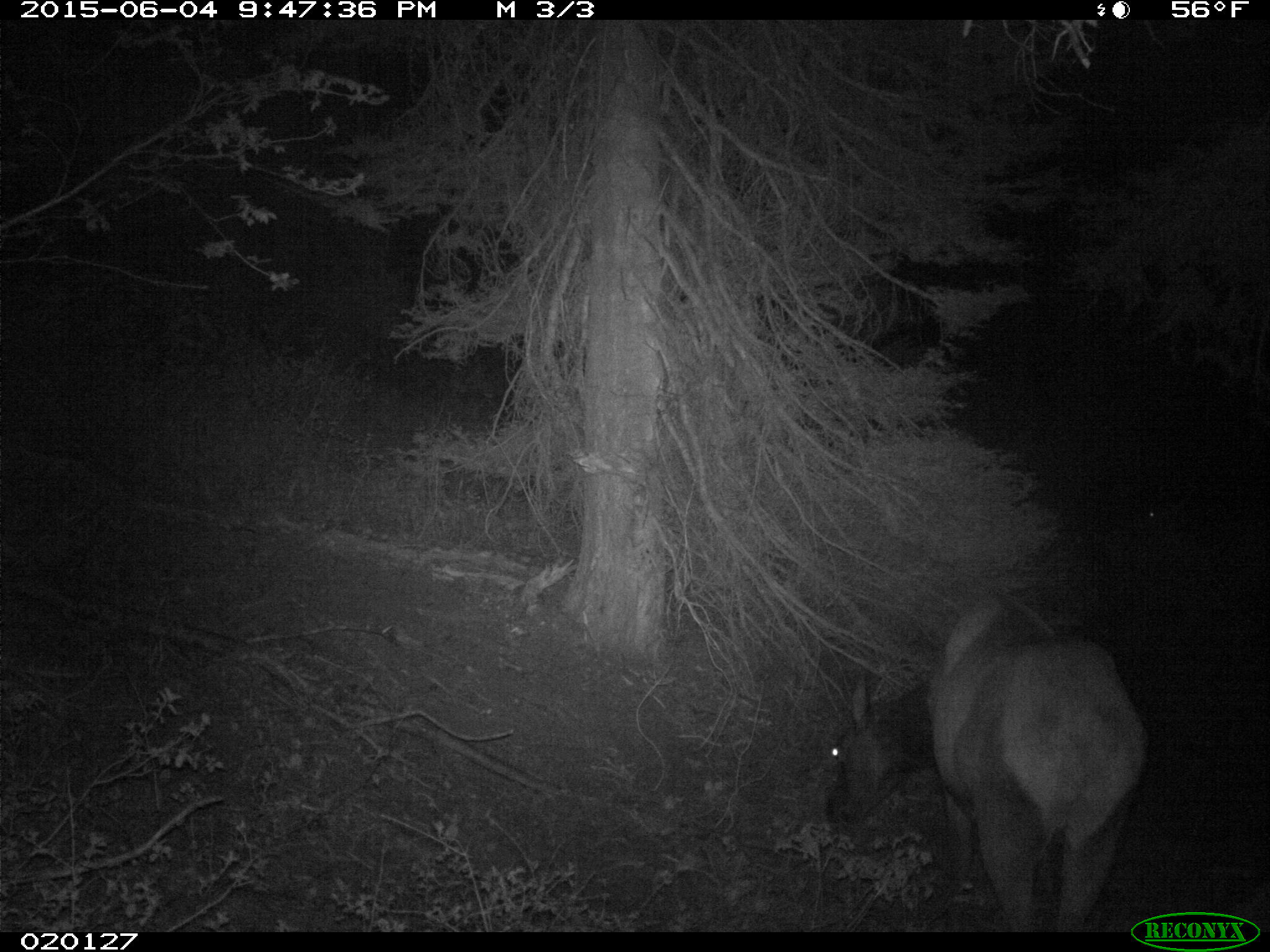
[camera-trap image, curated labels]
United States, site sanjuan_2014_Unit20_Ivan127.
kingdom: Animalia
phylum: Chordata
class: Mammalia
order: Artiodactyla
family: Cervidae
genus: Cervus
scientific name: Cervus elaphus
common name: red deer